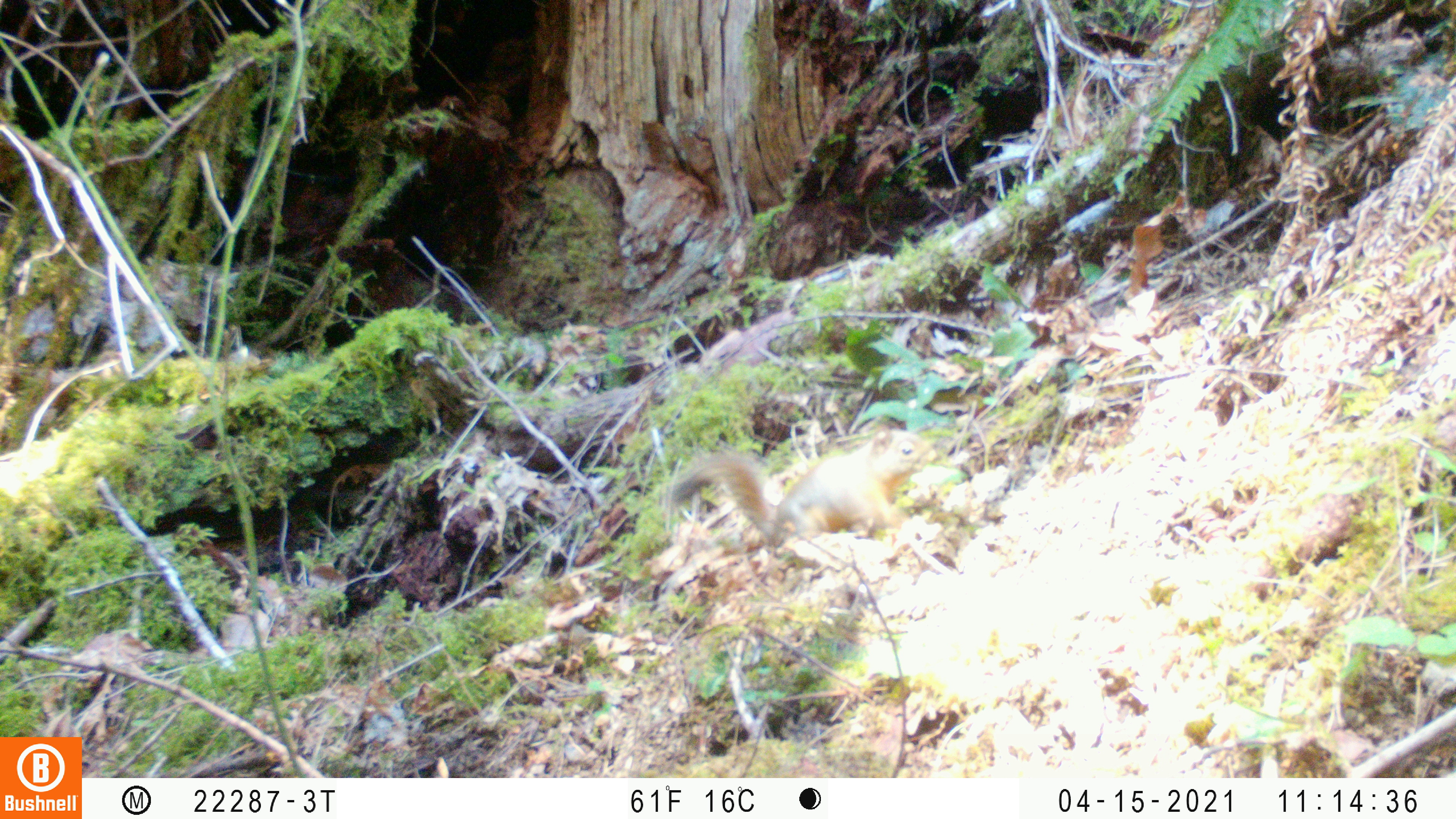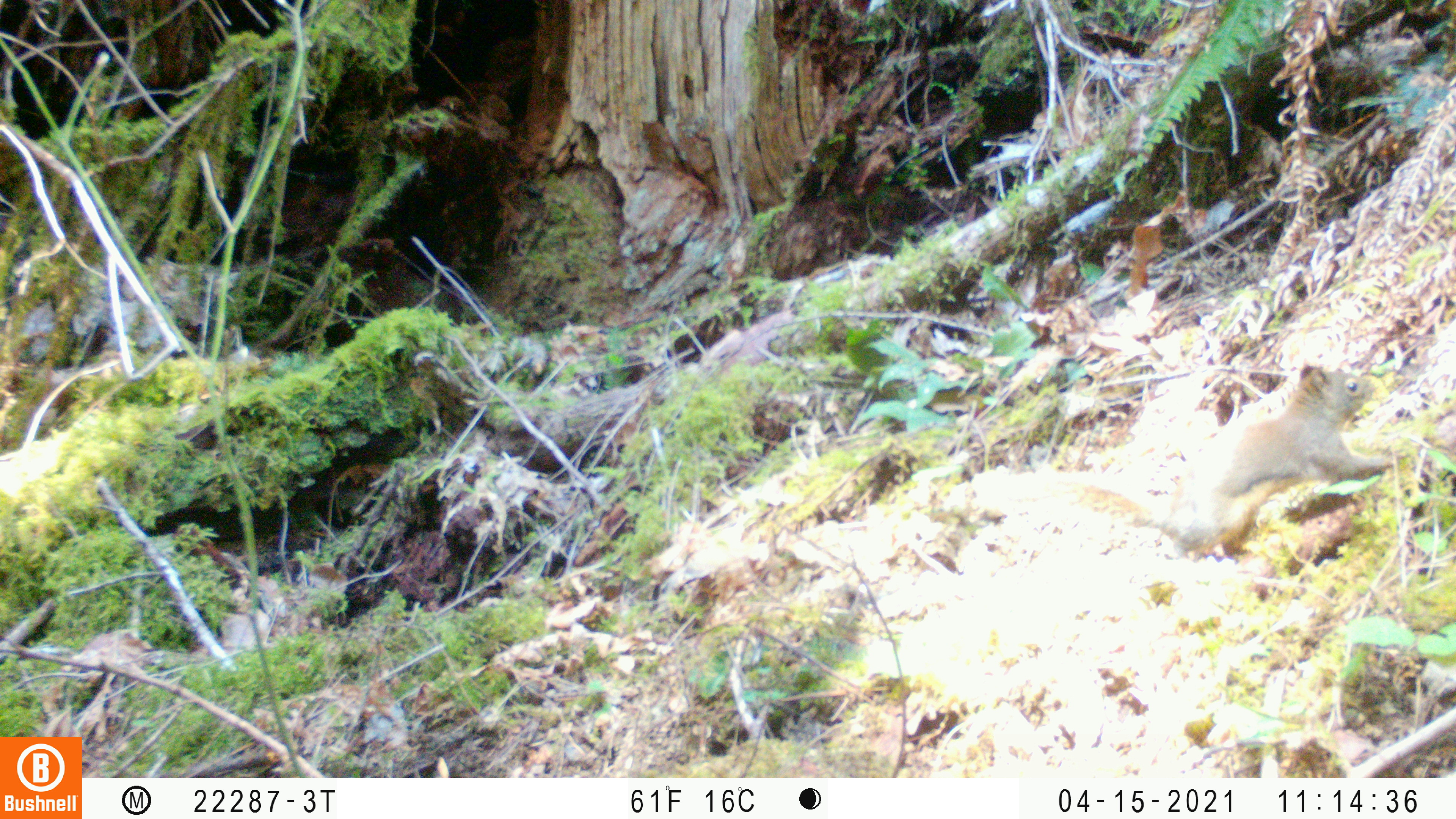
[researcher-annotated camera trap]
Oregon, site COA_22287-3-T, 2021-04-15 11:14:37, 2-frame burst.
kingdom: Animalia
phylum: Chordata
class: Mammalia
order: Rodentia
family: Sciuridae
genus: Tamiasciurus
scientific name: Tamiasciurus douglasii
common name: douglas squirrel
Douglas squirrel (Tamiasciurus douglasii).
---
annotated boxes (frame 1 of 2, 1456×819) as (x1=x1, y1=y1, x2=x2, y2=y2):
douglas squirrel: (x1=657, y1=425, x2=942, y2=550)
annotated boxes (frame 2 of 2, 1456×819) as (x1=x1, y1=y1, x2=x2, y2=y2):
douglas squirrel: (x1=1047, y1=355, x2=1408, y2=563)